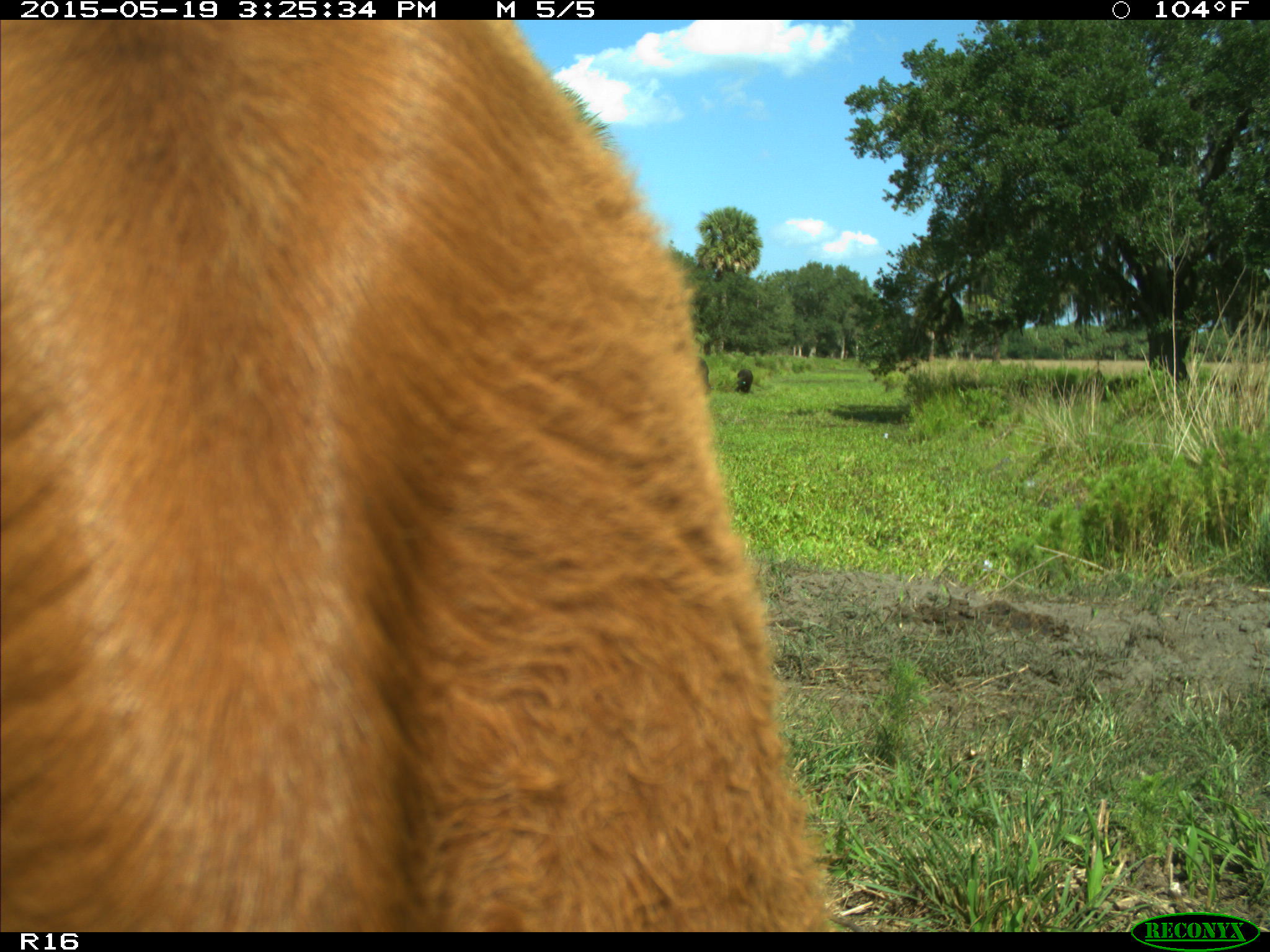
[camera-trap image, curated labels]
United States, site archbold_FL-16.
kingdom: Animalia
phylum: Chordata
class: Mammalia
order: Artiodactyla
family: Bovidae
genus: Bos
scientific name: Bos taurus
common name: domestic cow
Bos taurus (domestic cow).